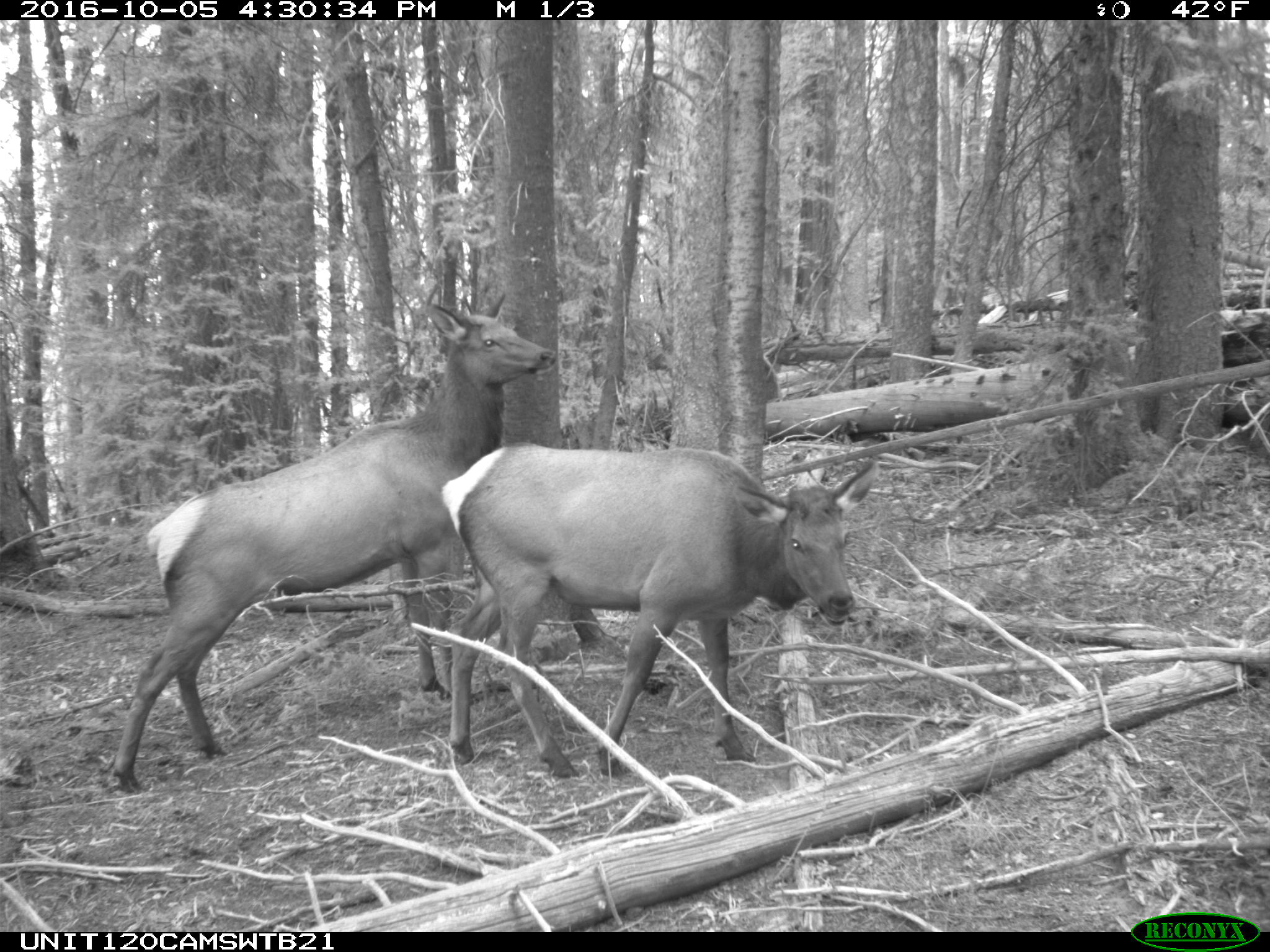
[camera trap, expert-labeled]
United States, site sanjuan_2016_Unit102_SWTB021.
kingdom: Animalia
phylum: Chordata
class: Mammalia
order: Artiodactyla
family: Cervidae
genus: Cervus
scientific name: Cervus elaphus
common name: red deer